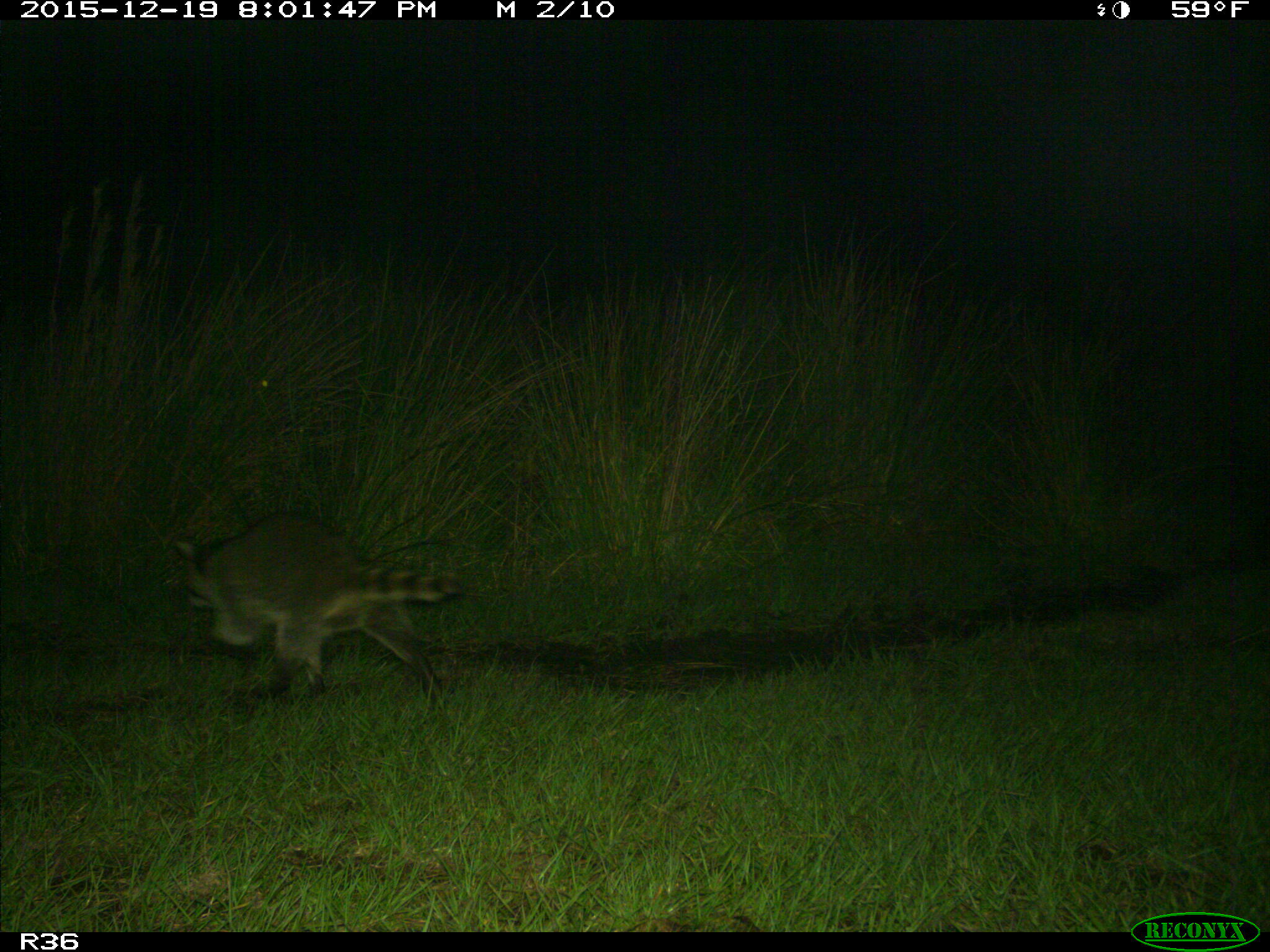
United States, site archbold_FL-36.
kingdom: Animalia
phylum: Chordata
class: Mammalia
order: Carnivora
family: Procyonidae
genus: Procyon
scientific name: Procyon lotor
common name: common raccoon